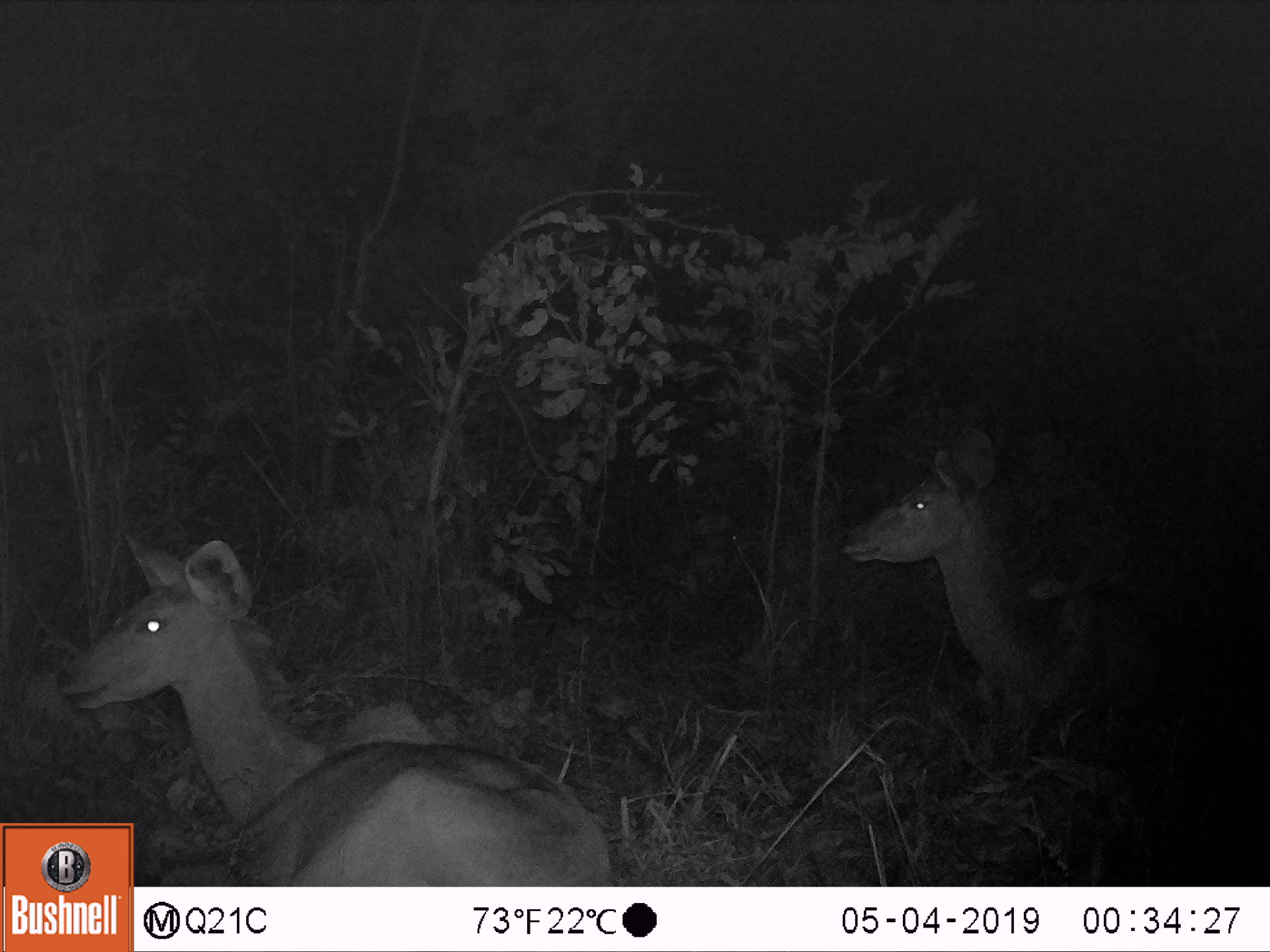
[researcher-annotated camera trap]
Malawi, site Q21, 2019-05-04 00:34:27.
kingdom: Animalia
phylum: Chordata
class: Mammalia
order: Artiodactyla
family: Bovidae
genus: Tragelaphus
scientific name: Tragelaphus strepsiceros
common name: greater kudu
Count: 2.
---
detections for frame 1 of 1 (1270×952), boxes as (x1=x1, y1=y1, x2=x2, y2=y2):
greater kudu: (x1=49, y1=519, x2=609, y2=819); (x1=833, y1=411, x2=1177, y2=718)